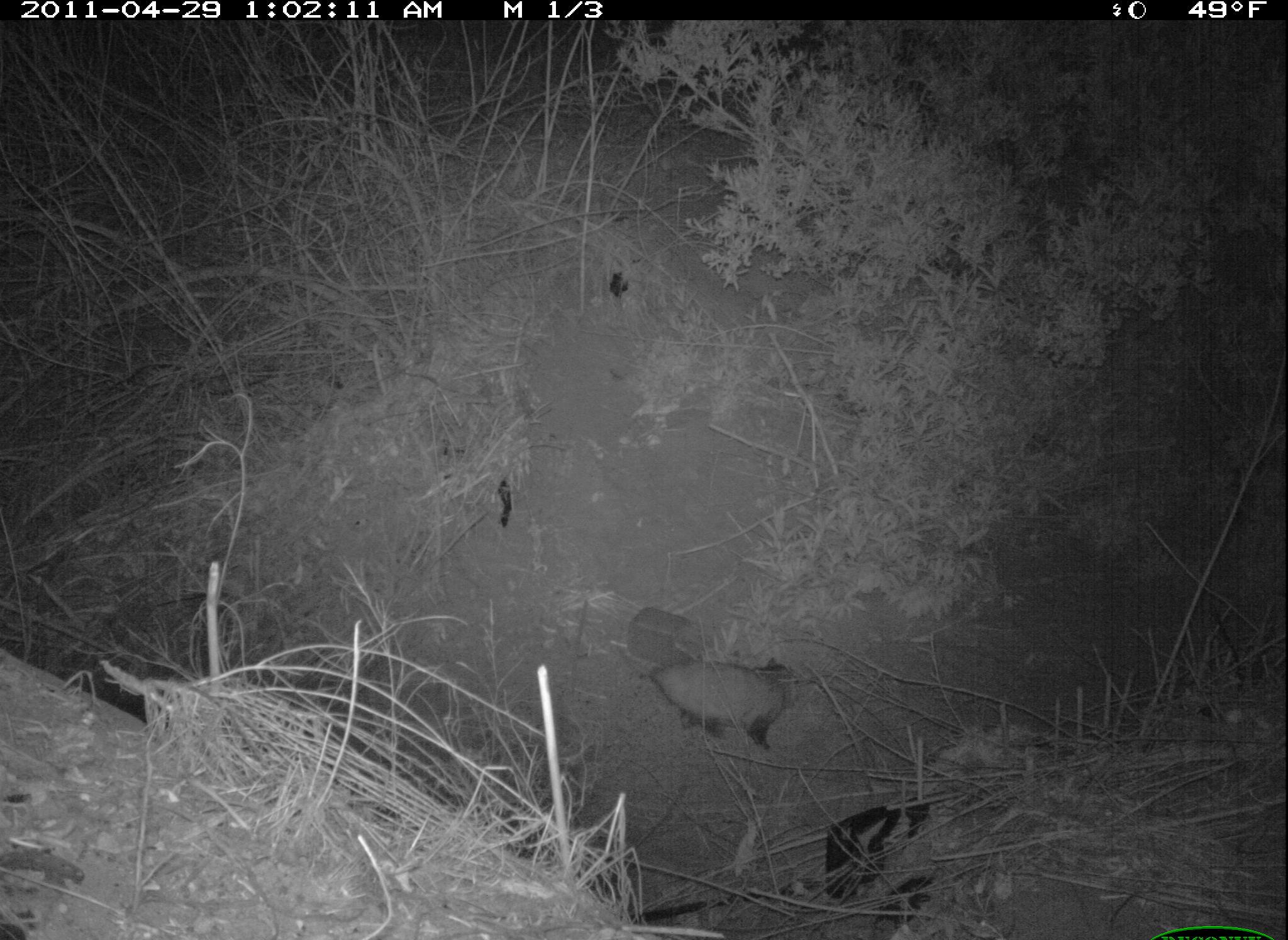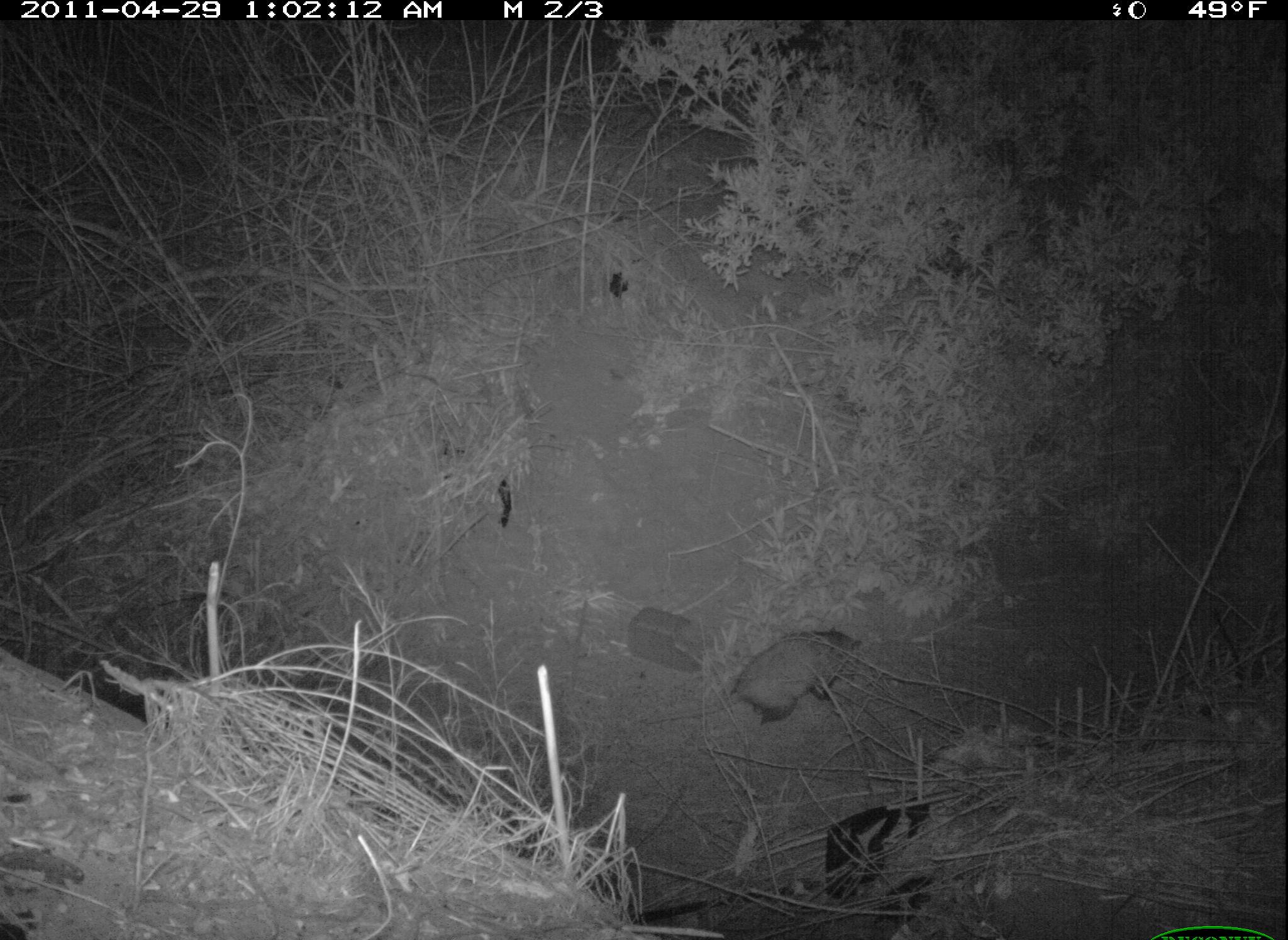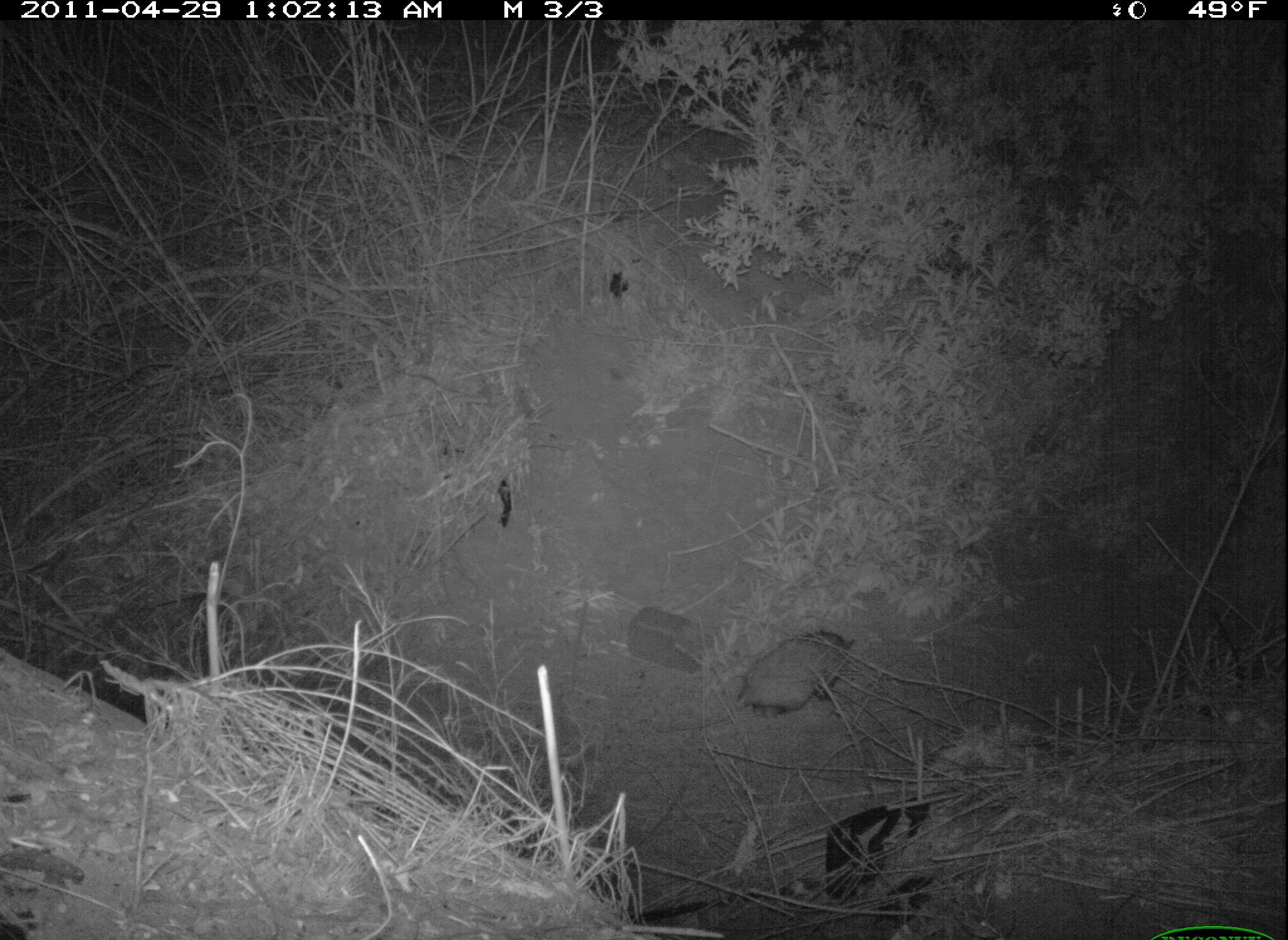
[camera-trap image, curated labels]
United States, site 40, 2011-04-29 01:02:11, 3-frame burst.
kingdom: Animalia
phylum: Chordata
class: Mammalia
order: Didelphimorphia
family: Didelphidae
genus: Didelphis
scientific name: Didelphis virginiana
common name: virginia opossum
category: opossum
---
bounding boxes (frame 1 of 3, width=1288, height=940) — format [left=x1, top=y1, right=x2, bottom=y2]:
opossum: [left=641, top=639, right=821, bottom=773]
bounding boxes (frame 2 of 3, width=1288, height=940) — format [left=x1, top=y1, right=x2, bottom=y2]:
opossum: [left=654, top=615, right=881, bottom=734]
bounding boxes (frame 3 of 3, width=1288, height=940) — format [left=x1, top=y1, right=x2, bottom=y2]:
opossum: [left=702, top=615, right=882, bottom=741]